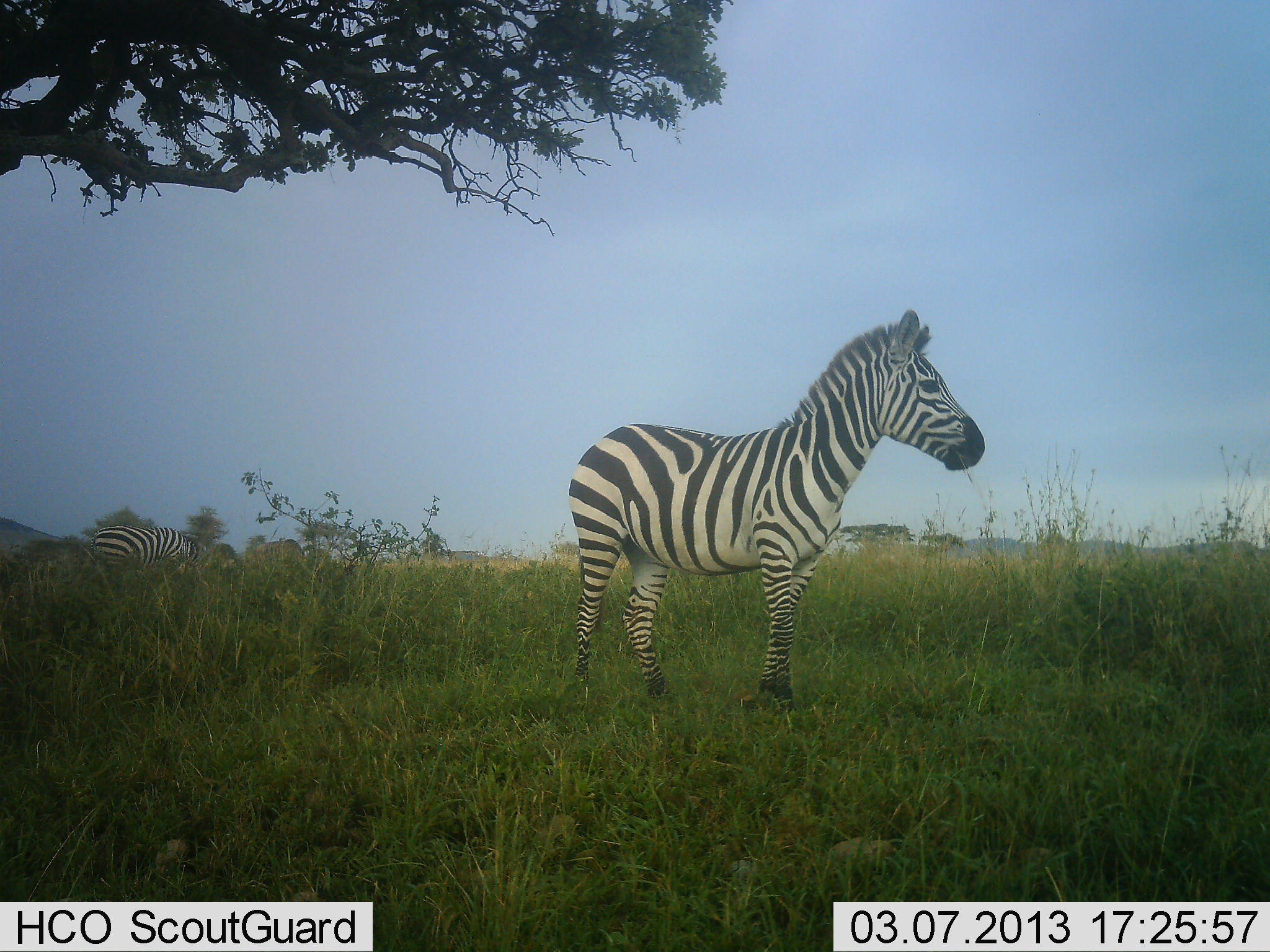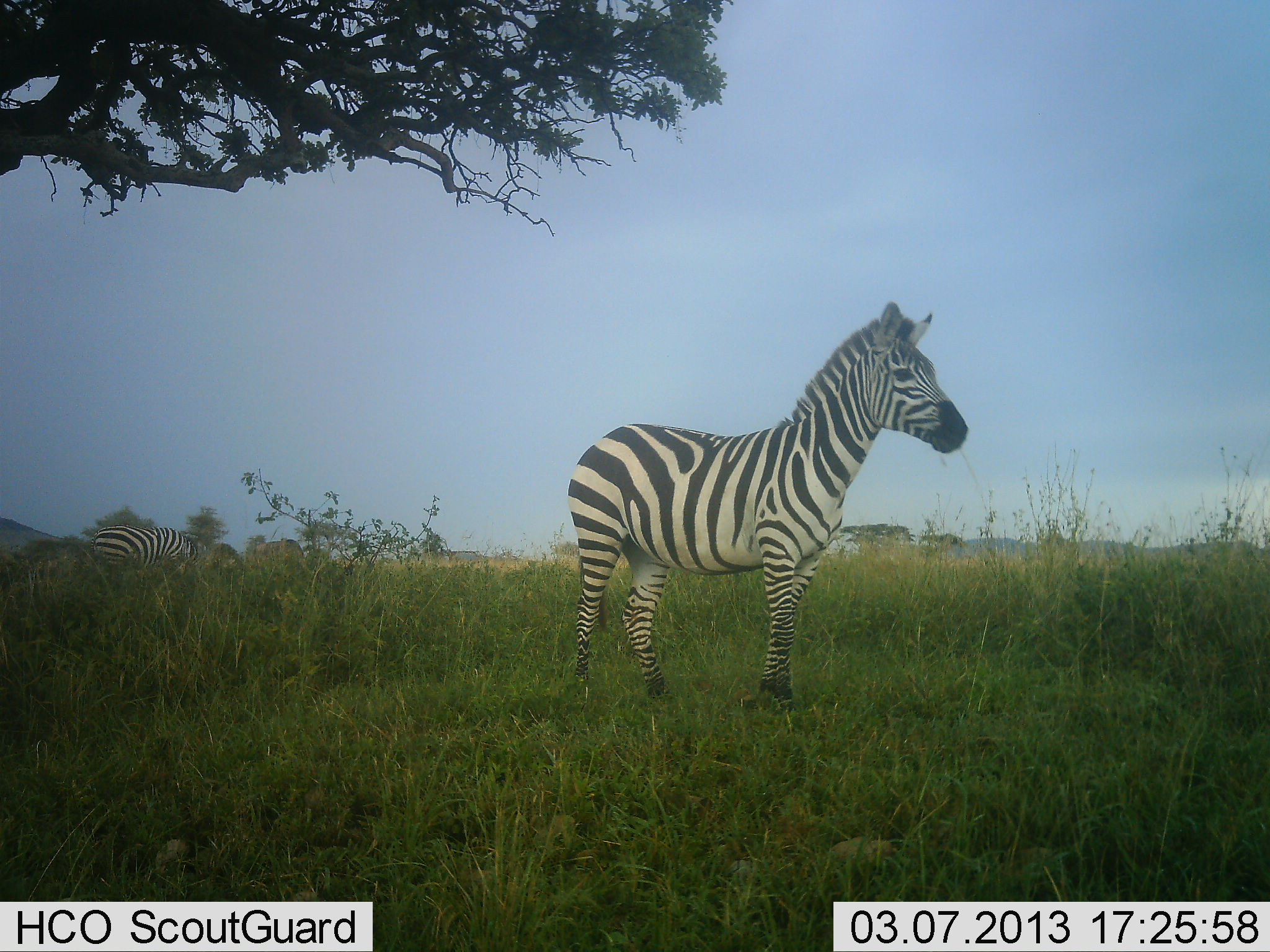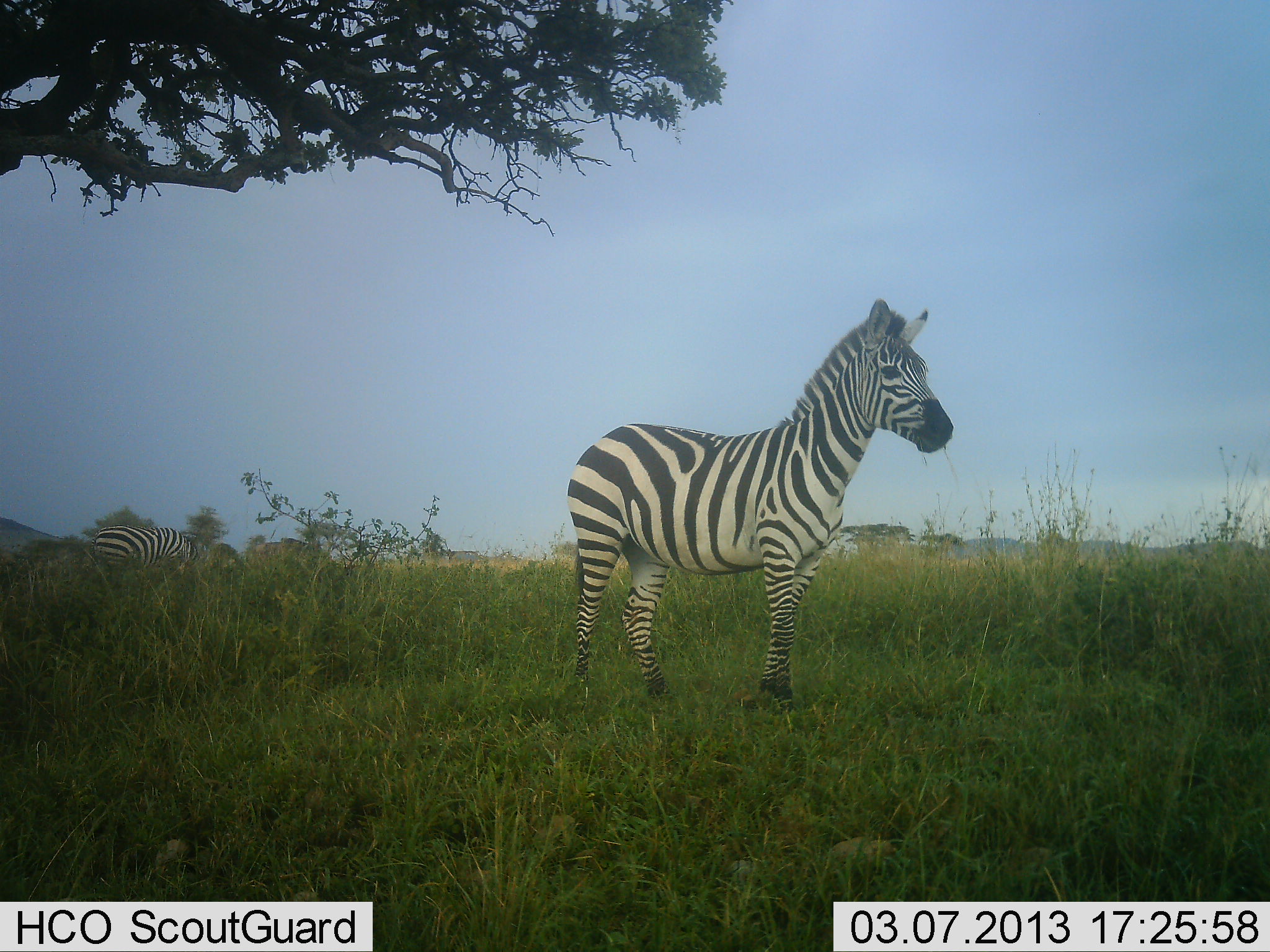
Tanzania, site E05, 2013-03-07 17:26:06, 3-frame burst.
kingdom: Animalia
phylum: Chordata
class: Mammalia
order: Perissodactyla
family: Equidae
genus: Equus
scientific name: Equus quagga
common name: plains zebra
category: zebra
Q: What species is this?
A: Zebra (plains zebra) (Equus quagga).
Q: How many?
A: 2.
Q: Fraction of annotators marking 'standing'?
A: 95%.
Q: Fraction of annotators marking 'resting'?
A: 5%.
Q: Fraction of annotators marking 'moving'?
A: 3%.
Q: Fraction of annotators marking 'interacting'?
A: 3%.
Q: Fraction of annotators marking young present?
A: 3%.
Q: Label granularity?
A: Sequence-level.